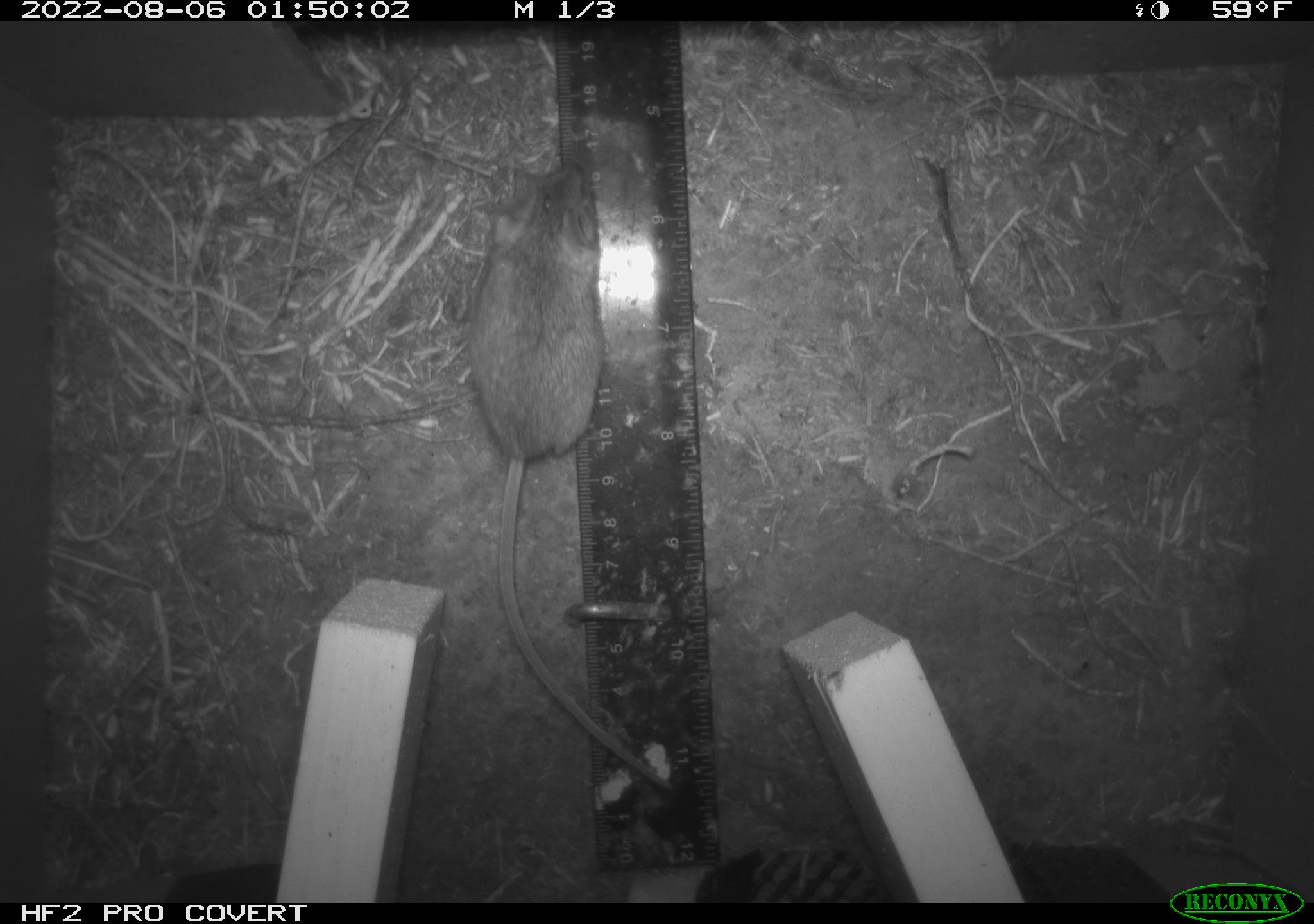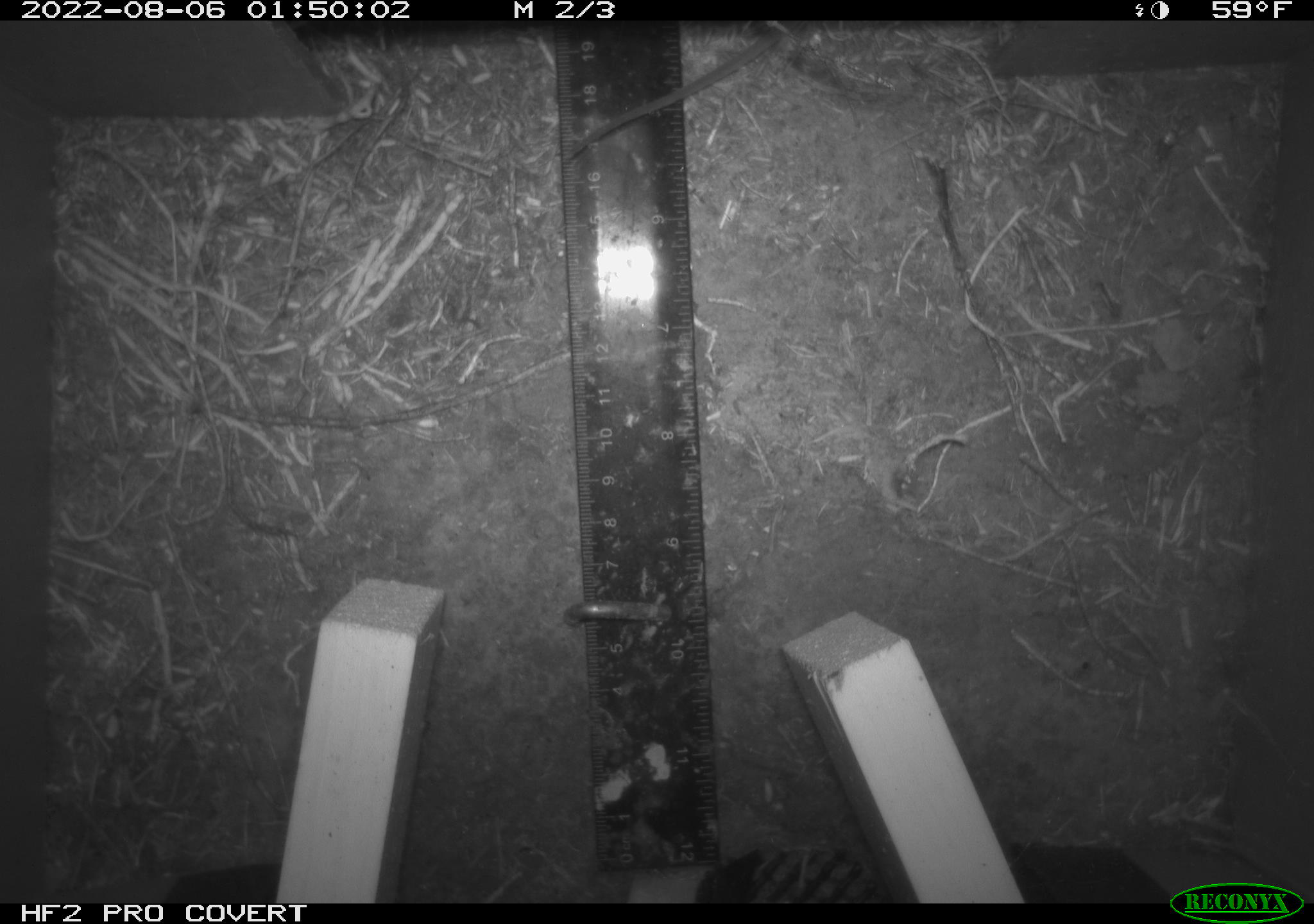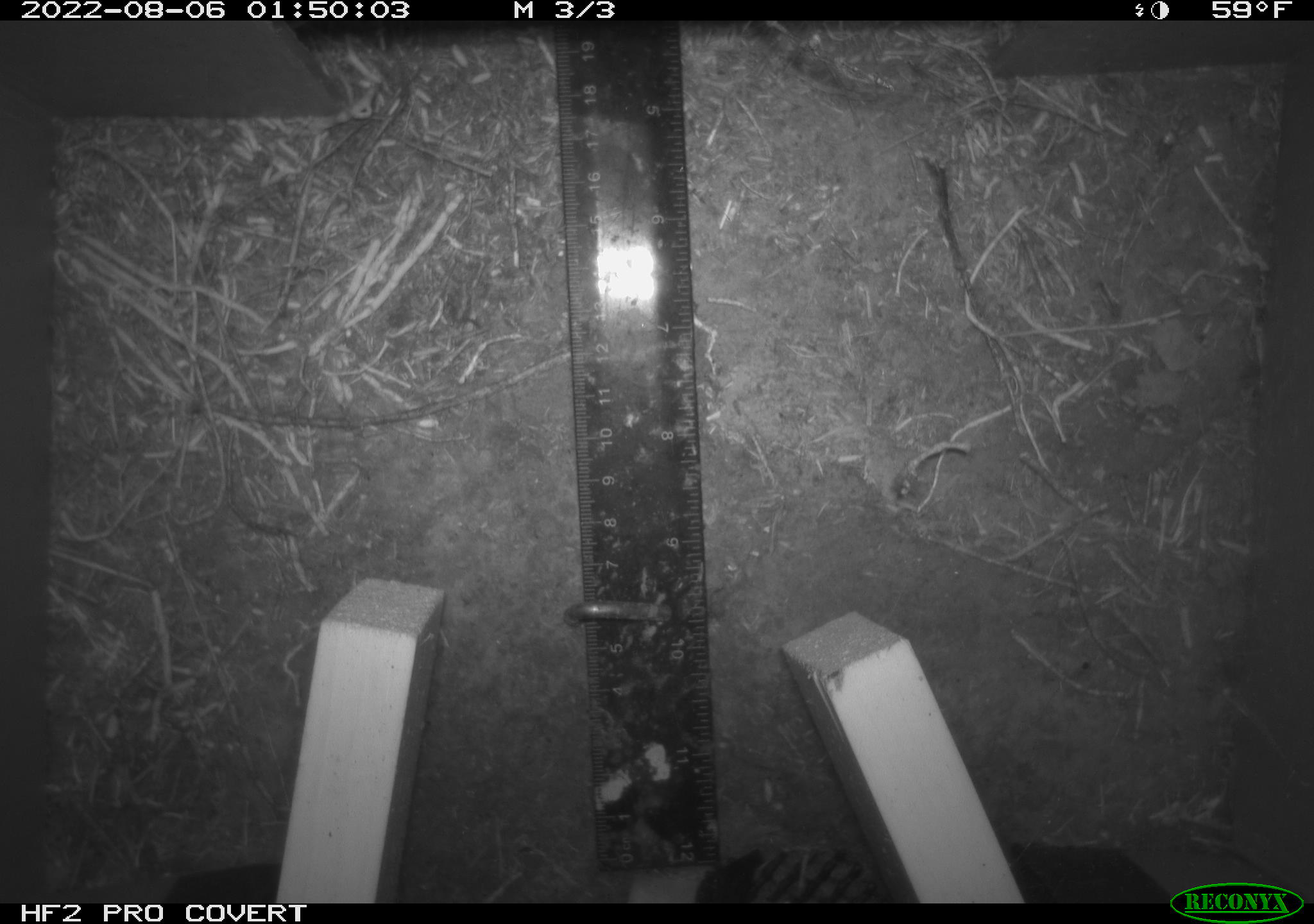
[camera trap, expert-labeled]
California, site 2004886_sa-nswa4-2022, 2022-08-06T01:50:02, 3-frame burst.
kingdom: Animalia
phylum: Chordata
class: Mammalia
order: Rodentia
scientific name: Rodentia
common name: rodent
Rodent (Rodentia).